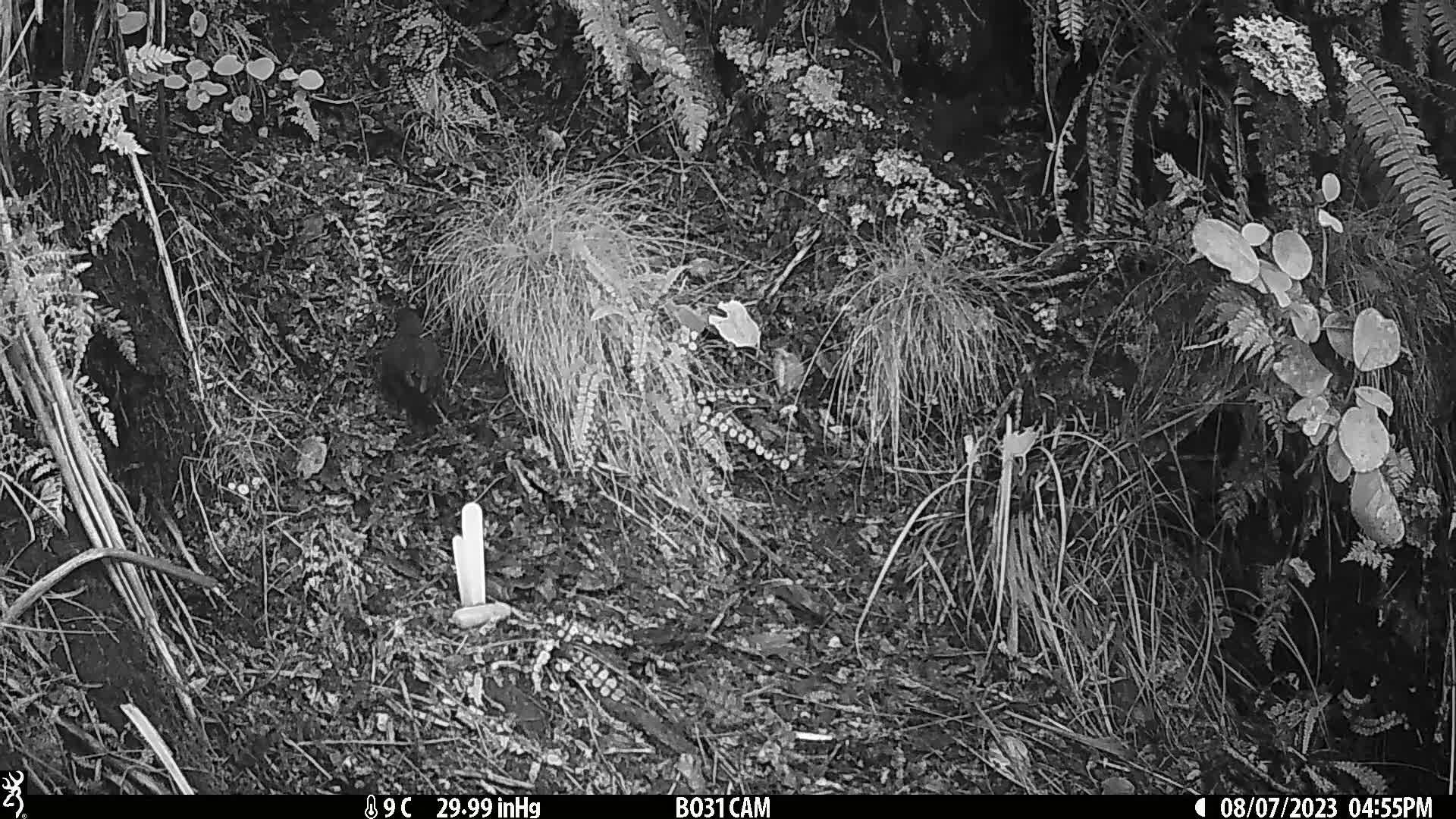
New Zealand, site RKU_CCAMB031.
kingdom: Animalia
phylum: Chordata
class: Aves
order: Passeriformes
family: Turdidae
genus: Turdus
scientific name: Turdus merula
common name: eurasian blackbird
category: blackbird